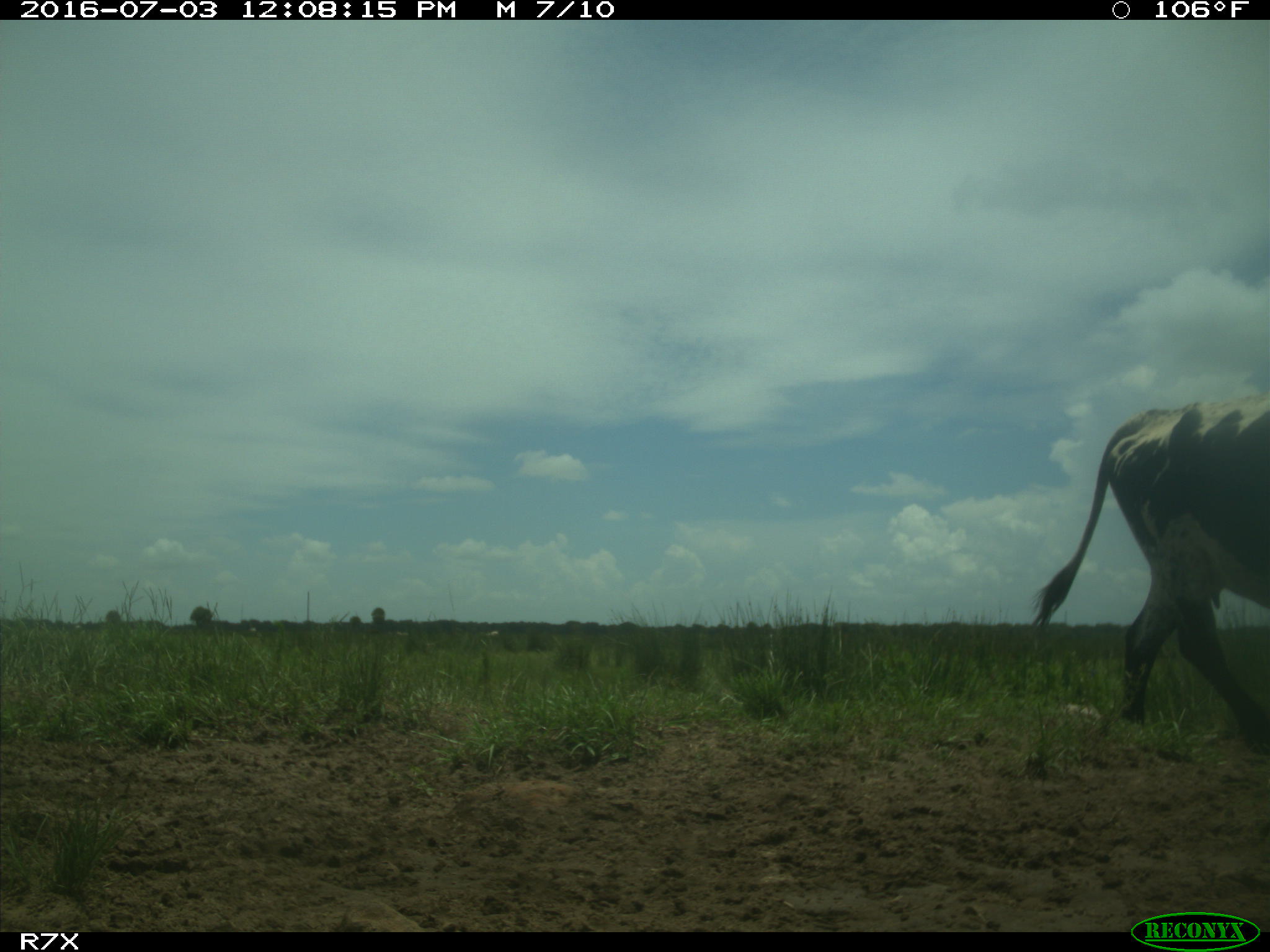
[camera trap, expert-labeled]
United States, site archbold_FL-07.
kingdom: Animalia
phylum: Chordata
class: Mammalia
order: Artiodactyla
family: Bovidae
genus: Bos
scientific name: Bos taurus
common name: domestic cow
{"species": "Bos taurus (domestic cow)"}